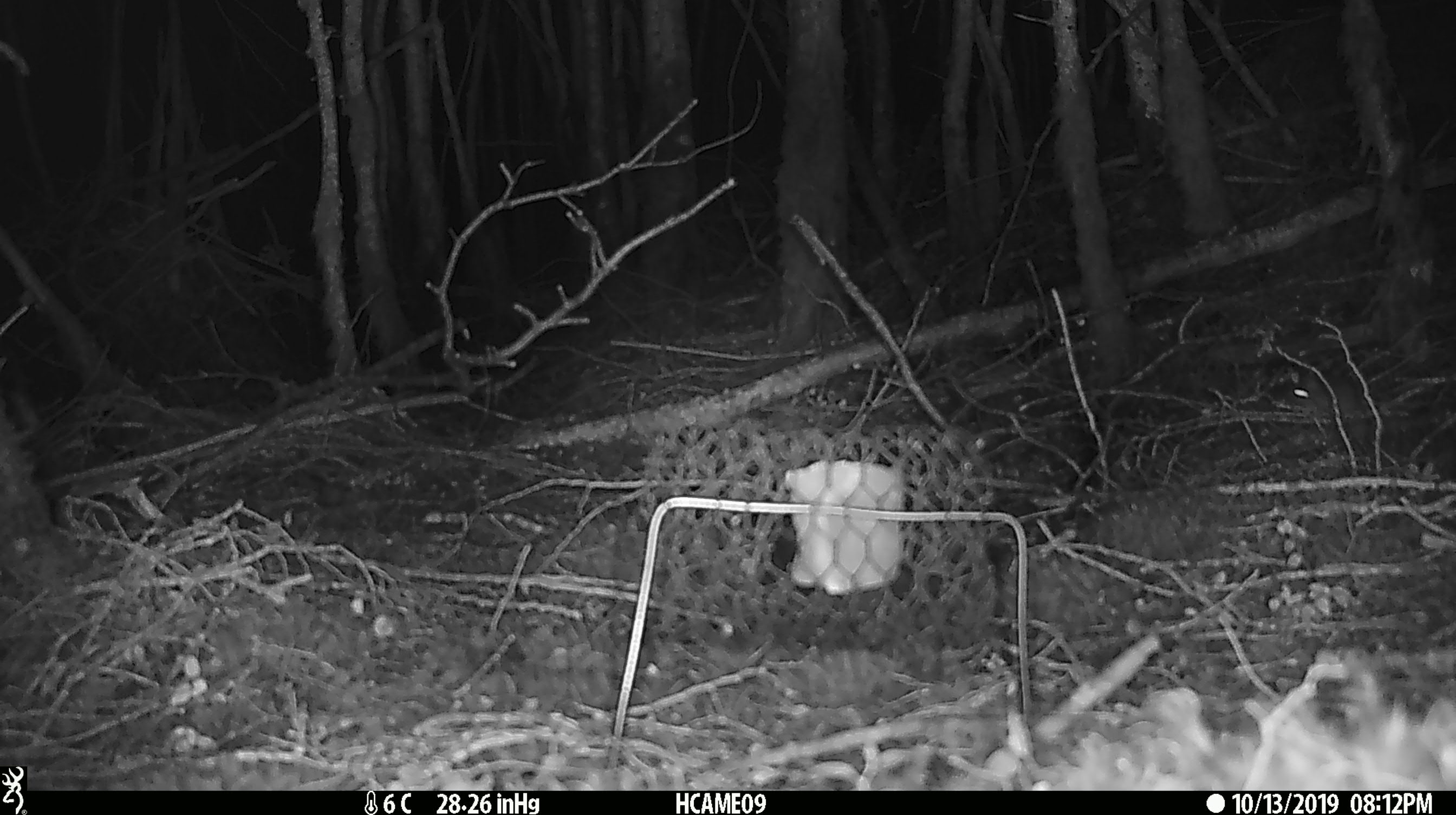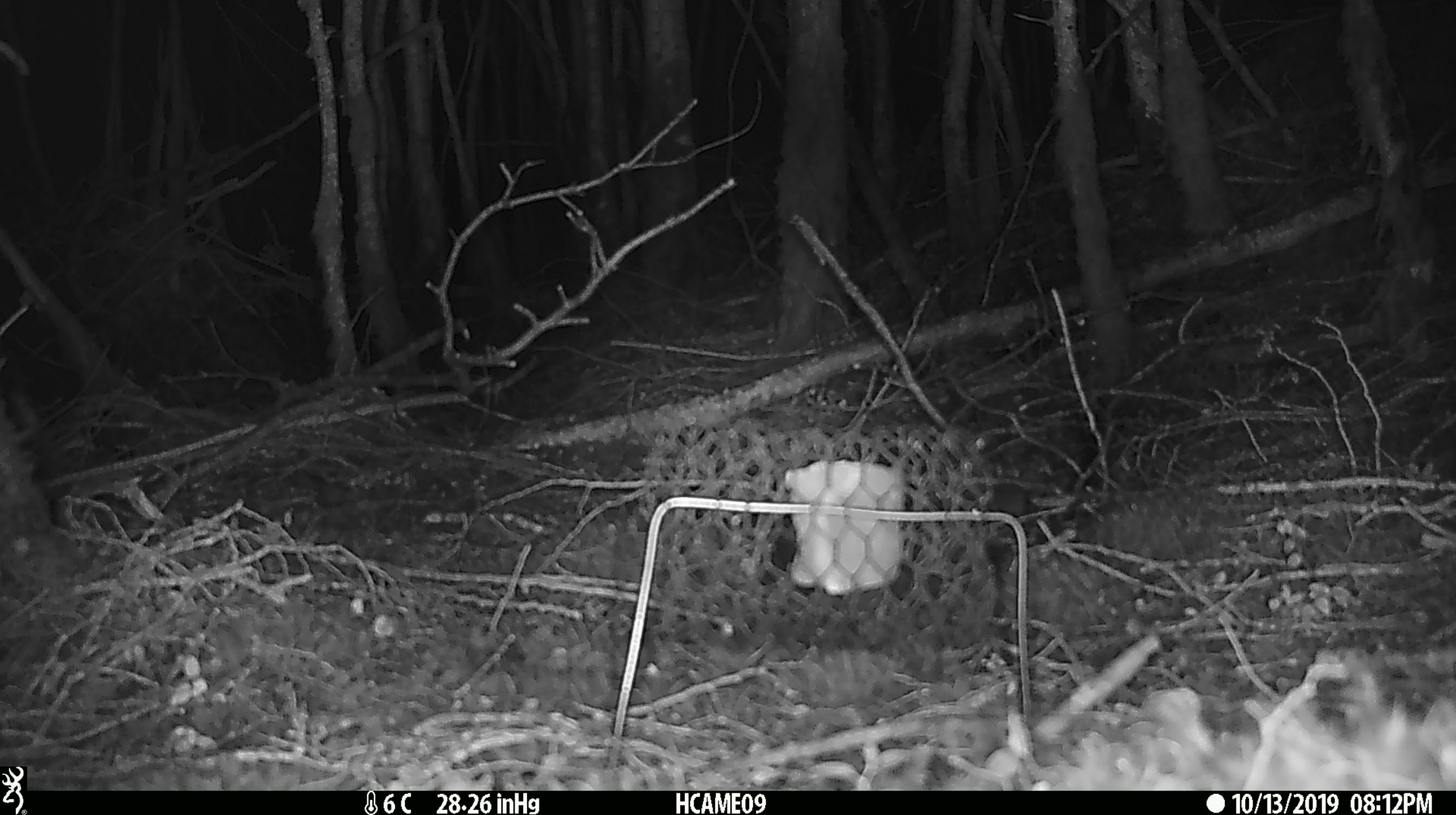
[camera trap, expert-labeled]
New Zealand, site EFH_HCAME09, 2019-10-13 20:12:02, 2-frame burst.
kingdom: Animalia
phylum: Chordata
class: Mammalia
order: Rodentia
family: Muridae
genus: Mus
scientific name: Mus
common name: mouse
Mouse (Mus).